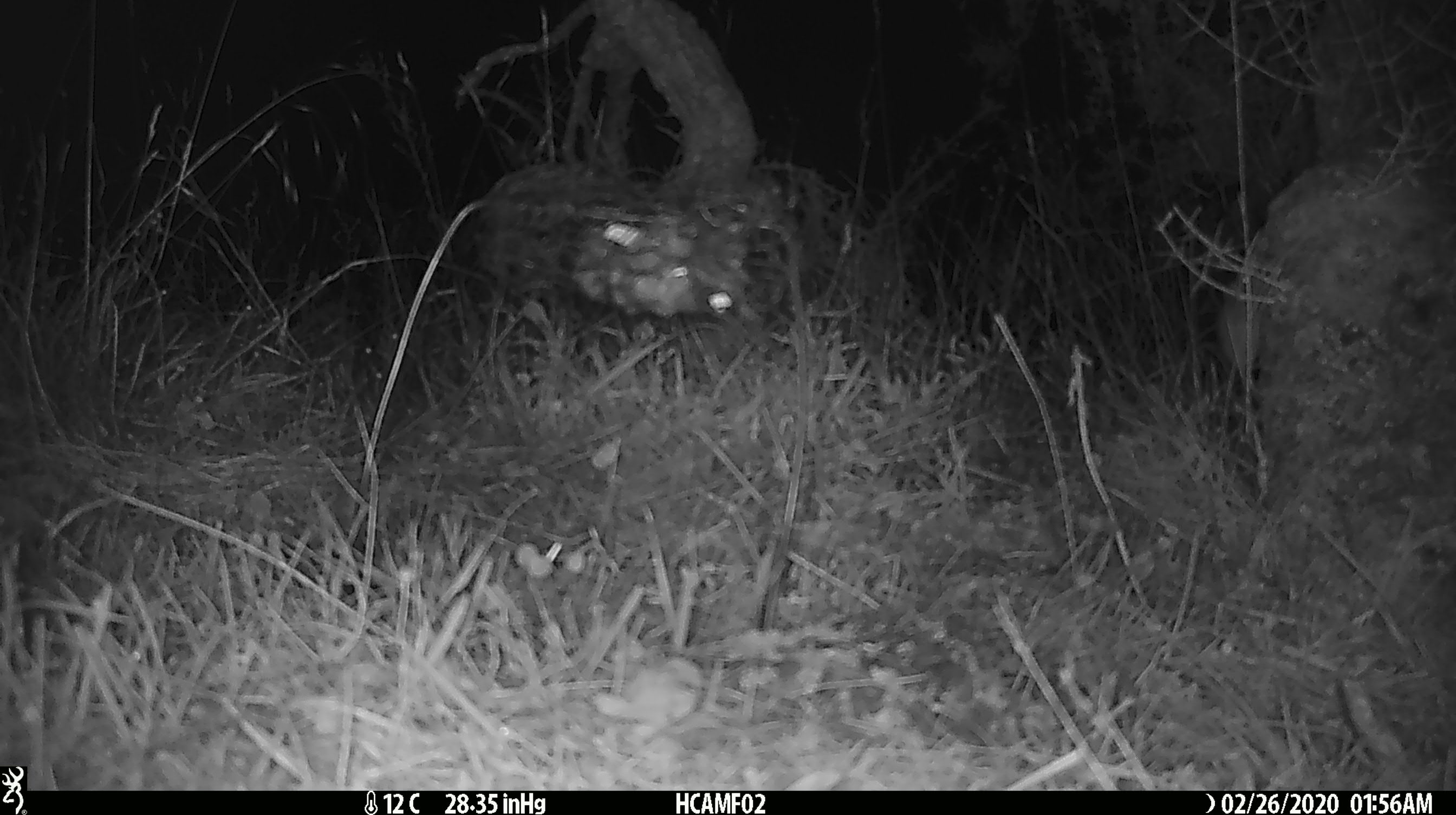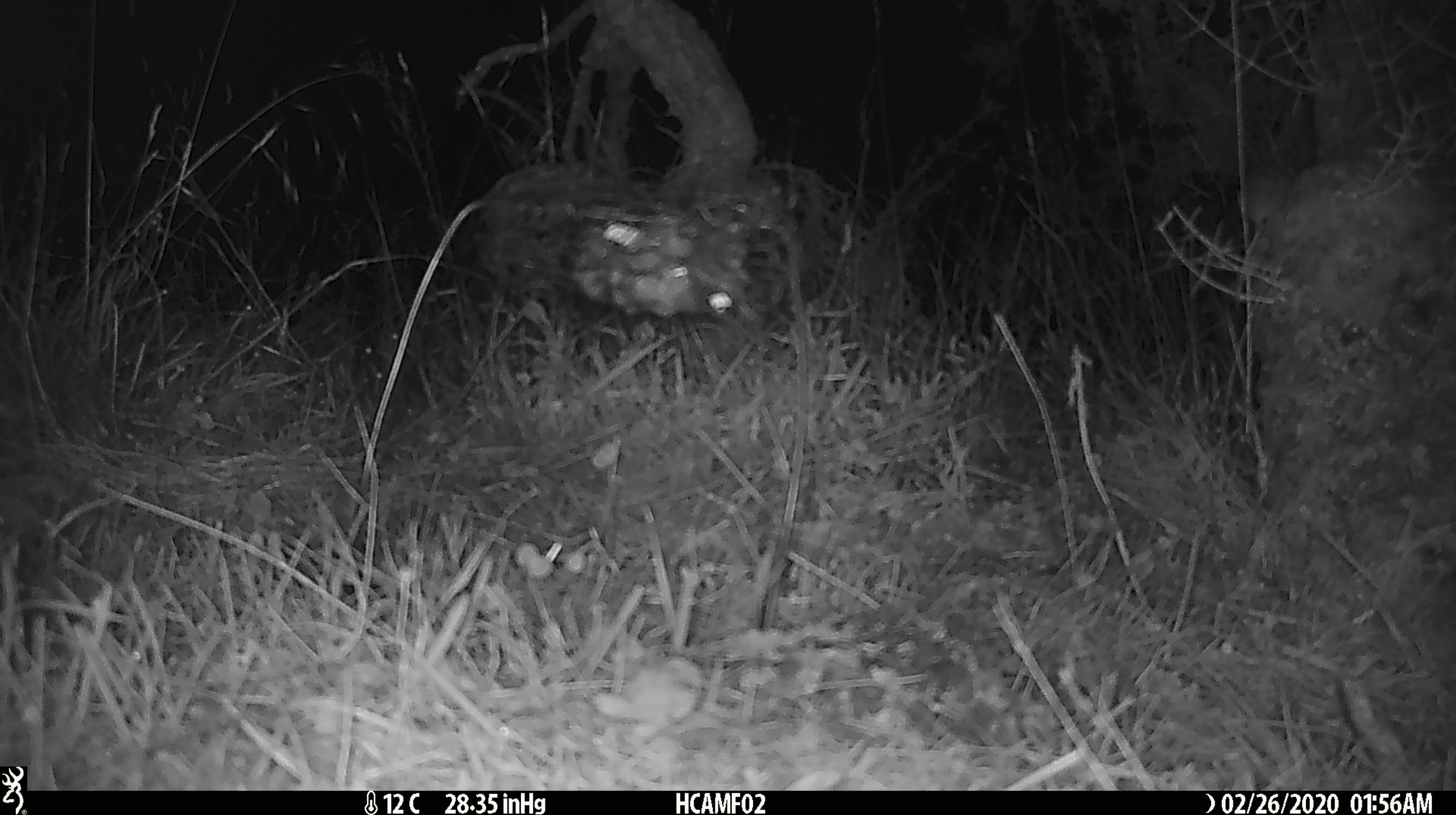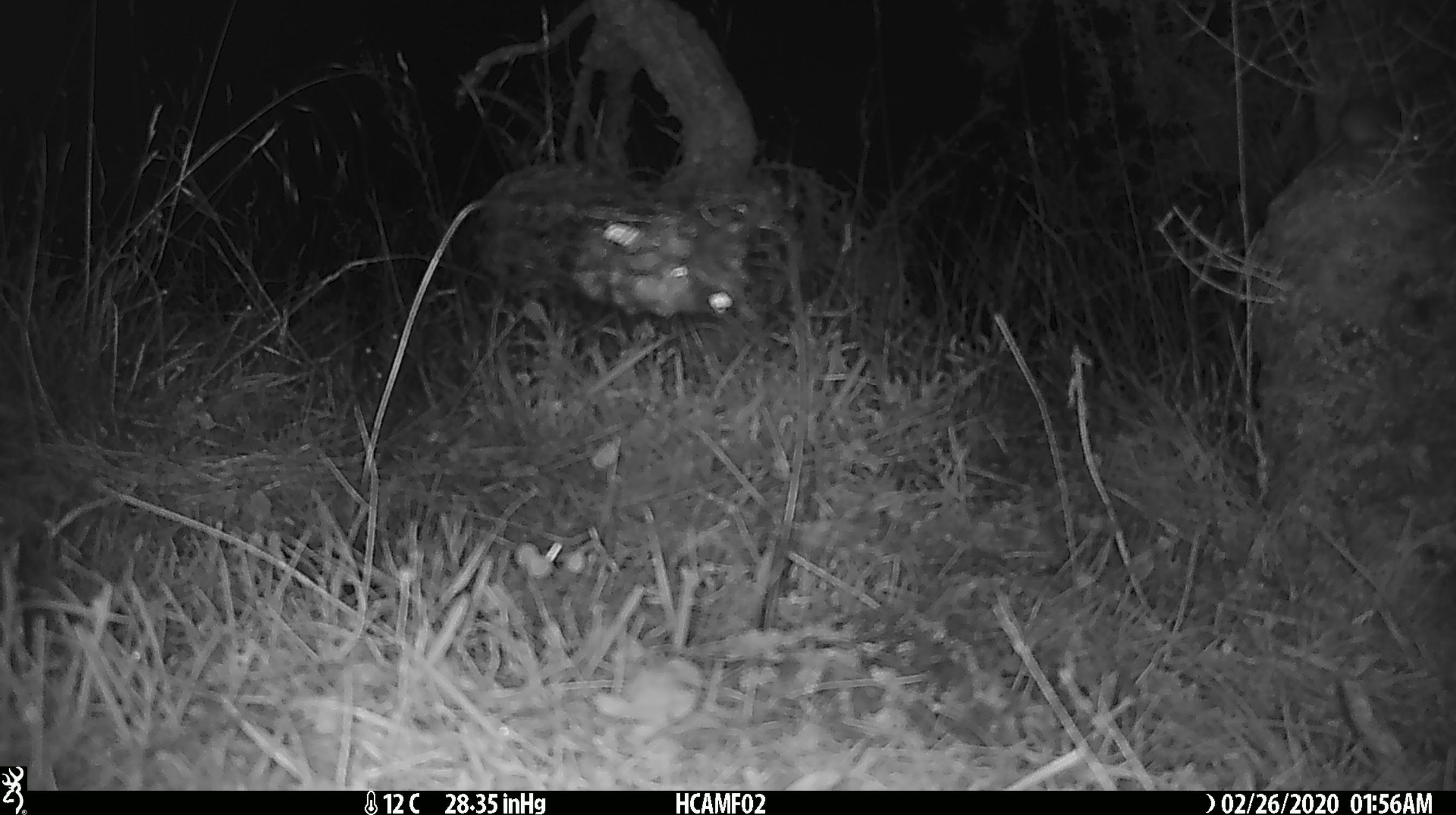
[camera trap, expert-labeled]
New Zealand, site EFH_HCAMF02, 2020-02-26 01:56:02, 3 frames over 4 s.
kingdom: Animalia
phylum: Chordata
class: Mammalia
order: Rodentia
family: Muridae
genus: Mus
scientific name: Mus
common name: mouse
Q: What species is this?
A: Mouse (Mus).